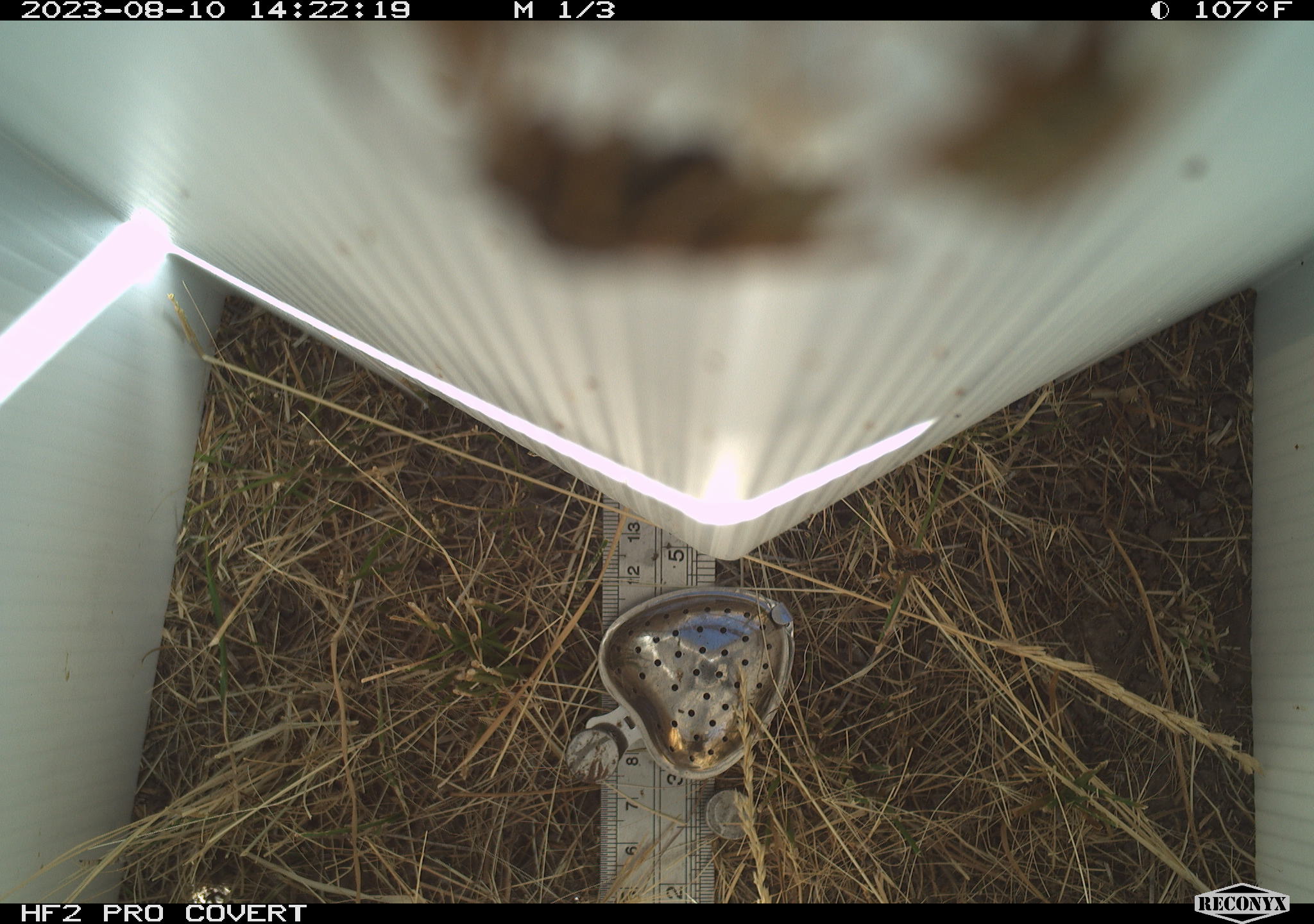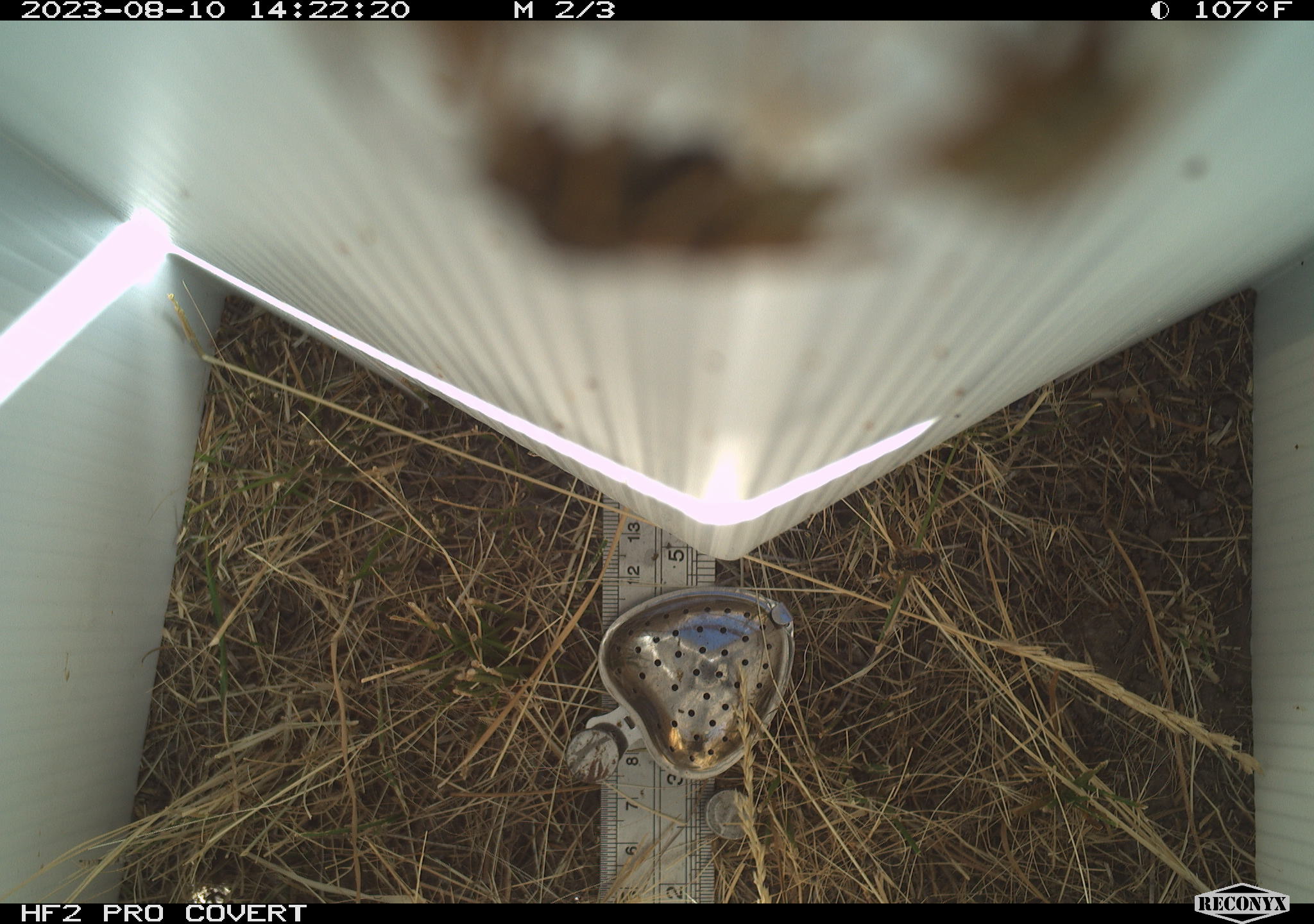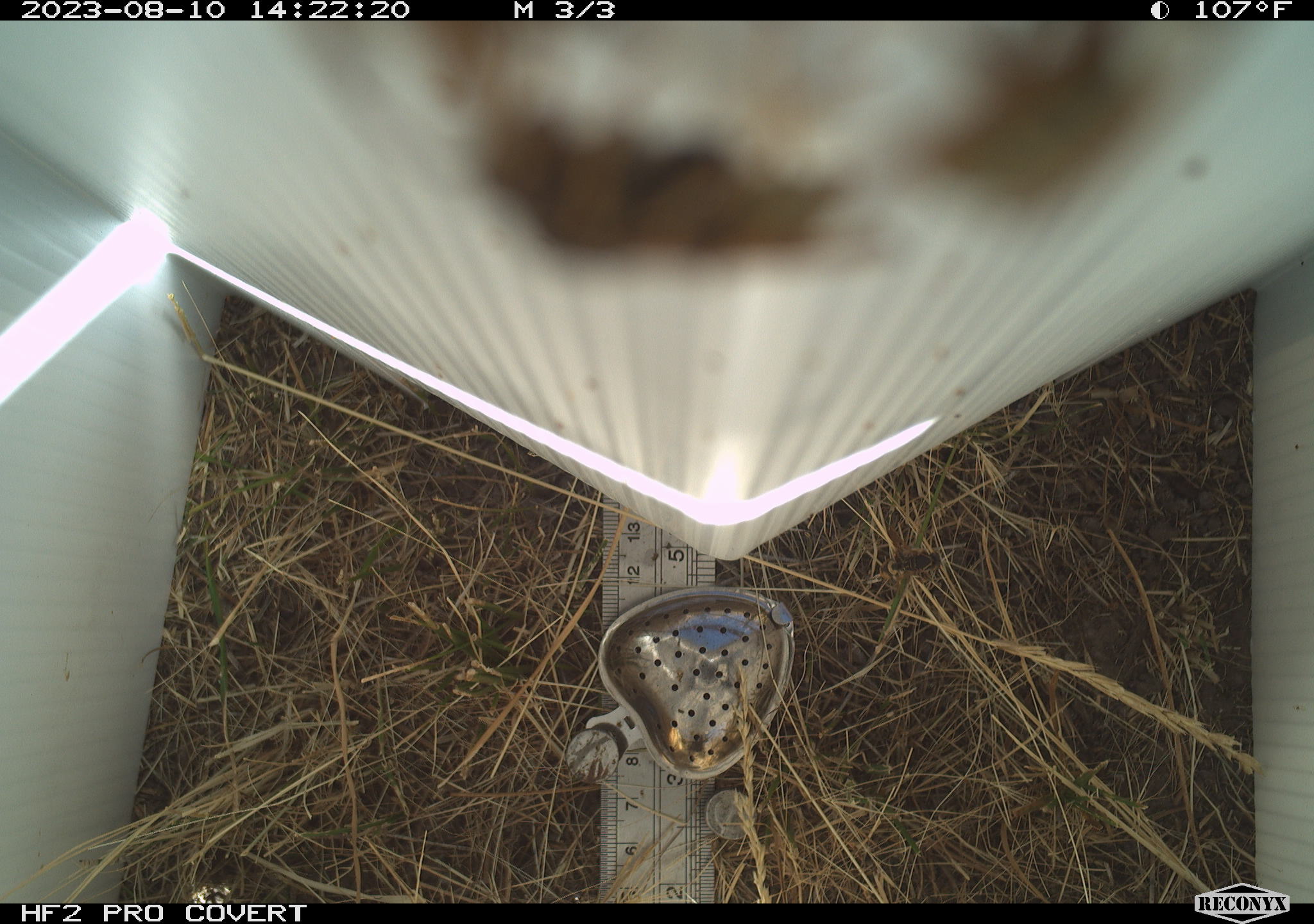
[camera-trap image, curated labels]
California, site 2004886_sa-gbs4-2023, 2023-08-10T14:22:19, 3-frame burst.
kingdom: Animalia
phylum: Arthropoda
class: Insecta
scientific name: Insecta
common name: insect